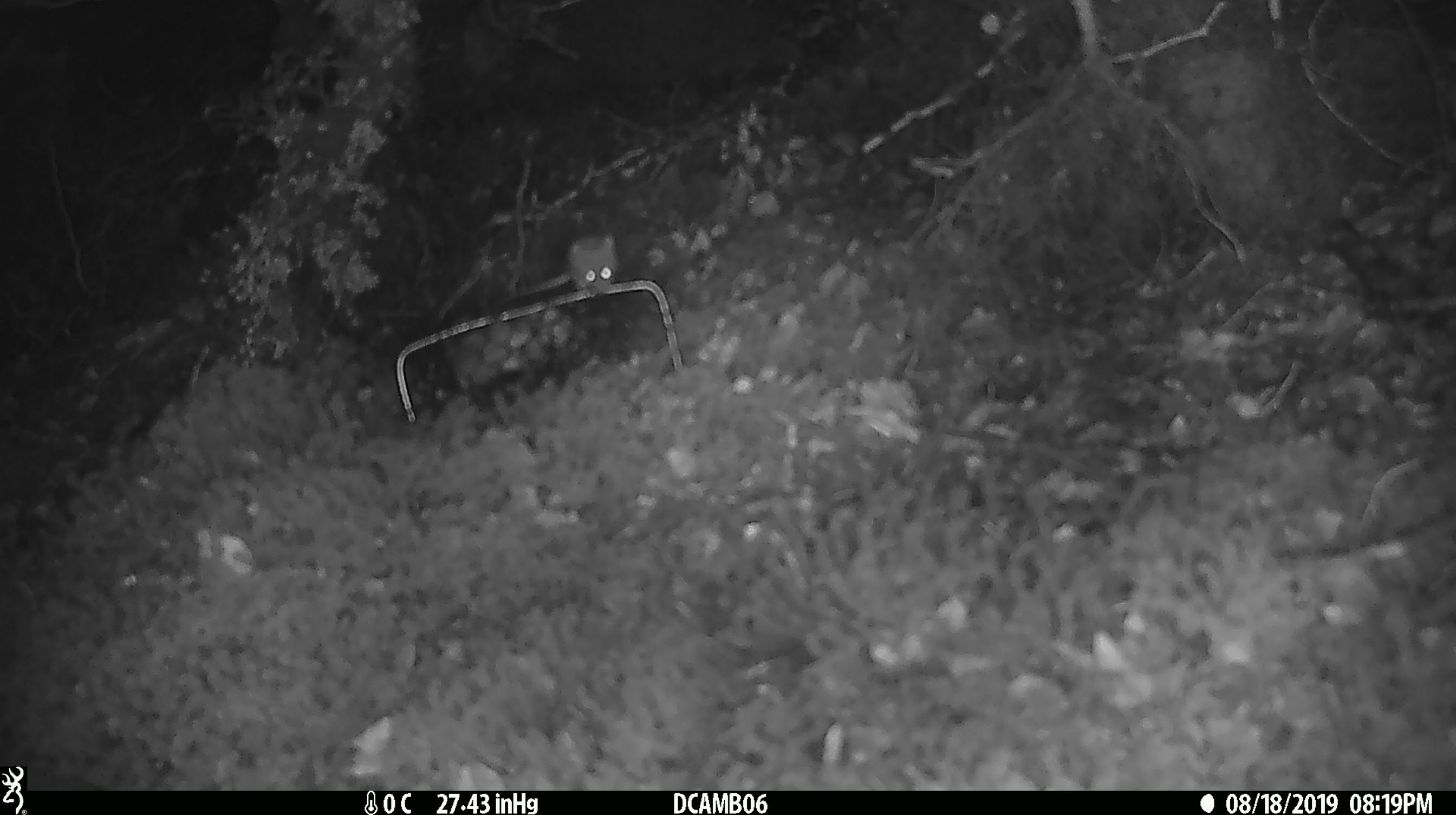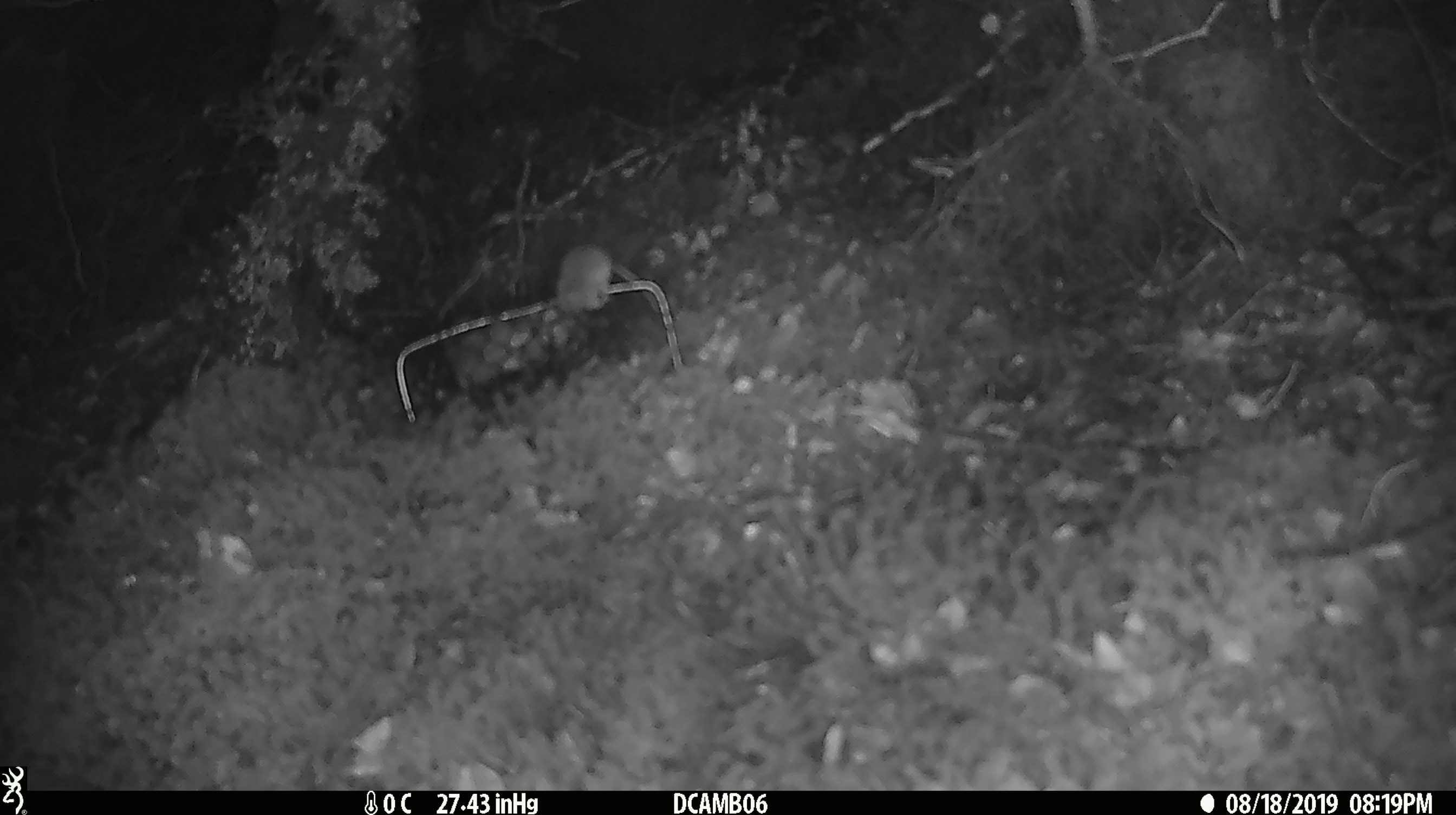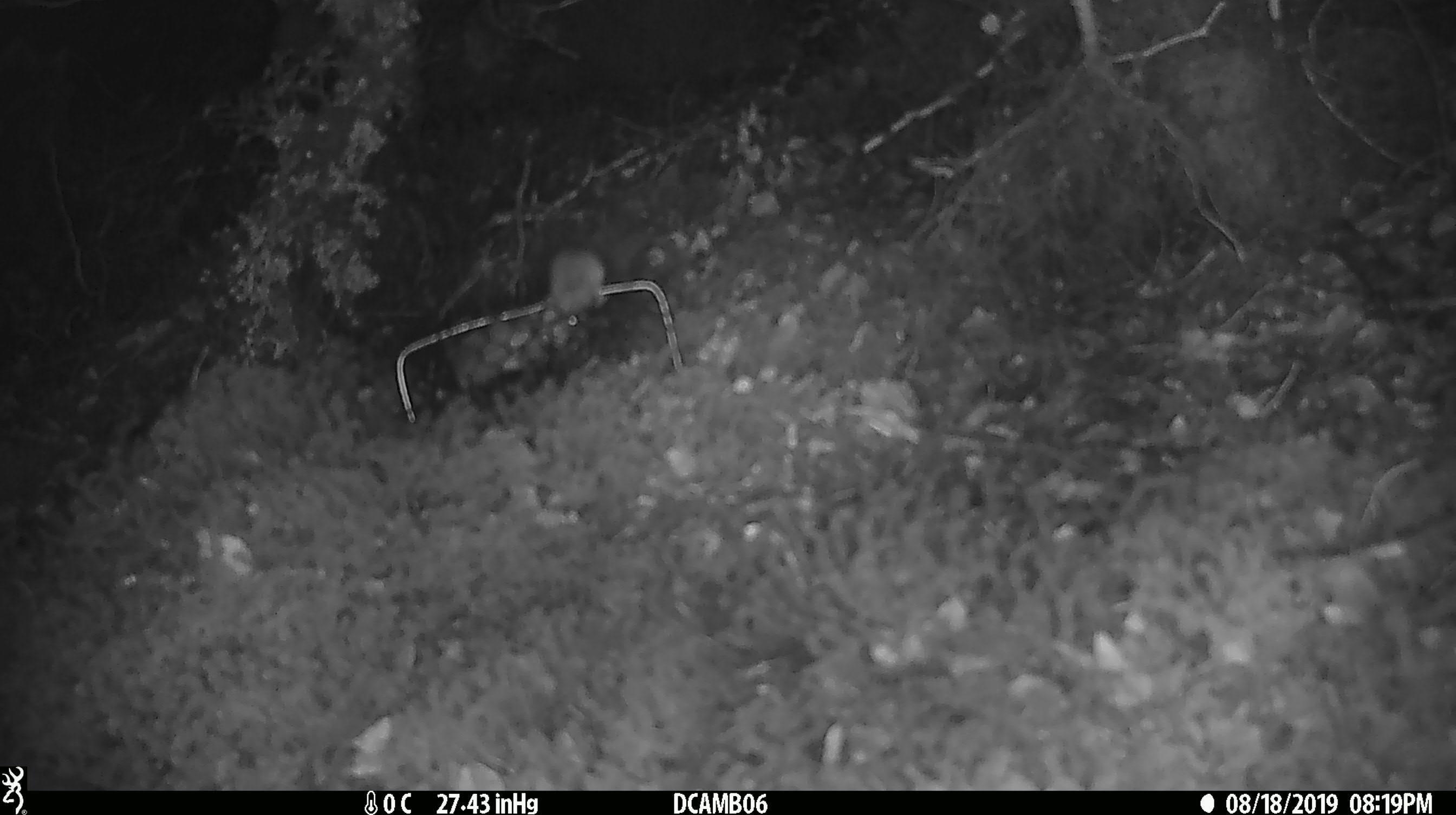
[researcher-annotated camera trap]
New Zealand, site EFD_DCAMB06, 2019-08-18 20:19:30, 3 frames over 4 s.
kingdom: Animalia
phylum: Chordata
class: Mammalia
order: Rodentia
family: Muridae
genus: Mus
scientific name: Mus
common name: mouse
Mouse (Mus).